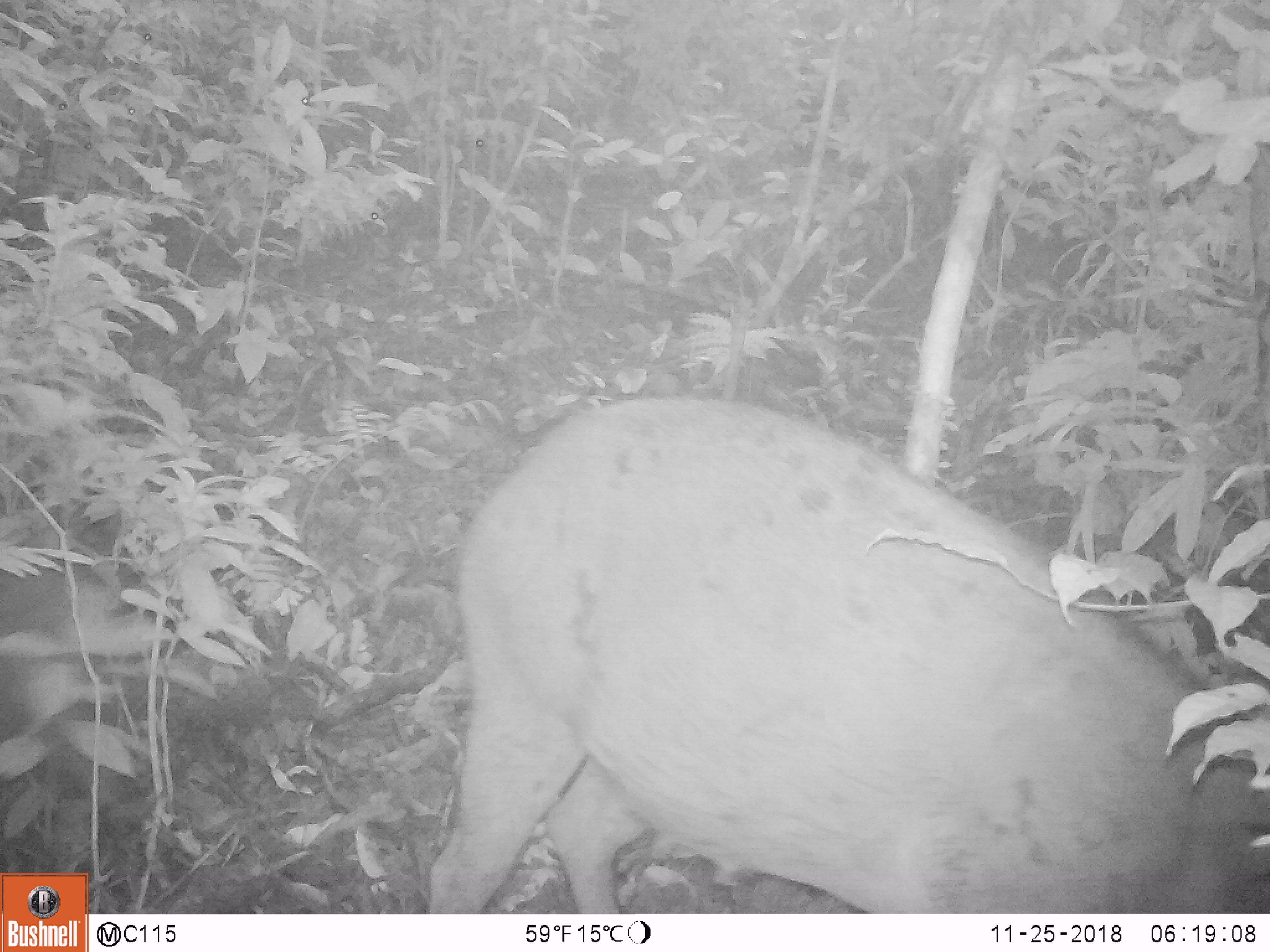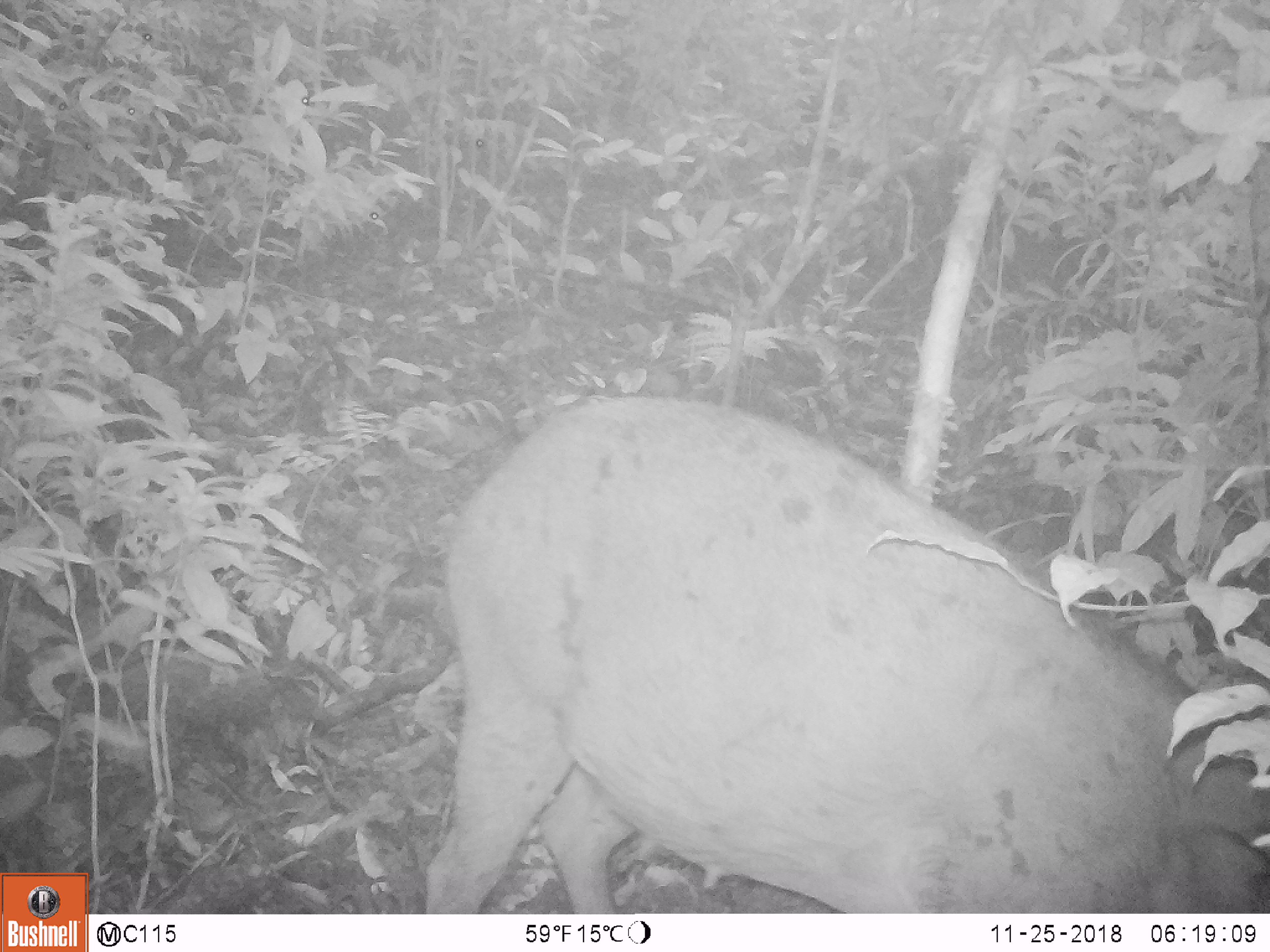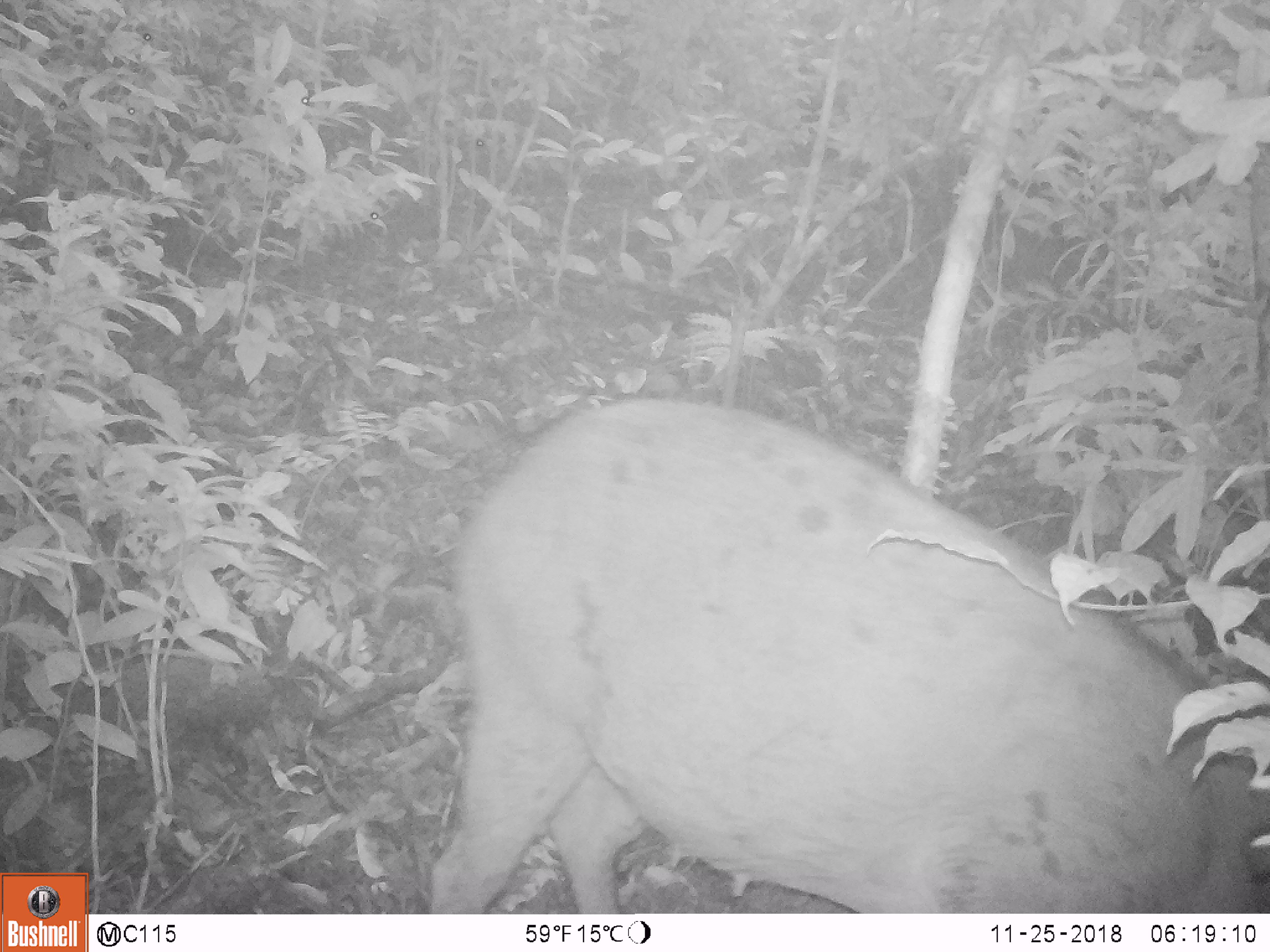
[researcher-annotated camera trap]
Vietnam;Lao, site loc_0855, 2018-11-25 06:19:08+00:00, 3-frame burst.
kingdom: Animalia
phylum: Chordata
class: Mammalia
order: Artiodactyla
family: Suidae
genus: Sus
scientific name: Sus scrofa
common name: eurasian wild pig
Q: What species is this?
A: Eurasian wild pig (Sus scrofa).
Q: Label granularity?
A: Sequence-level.